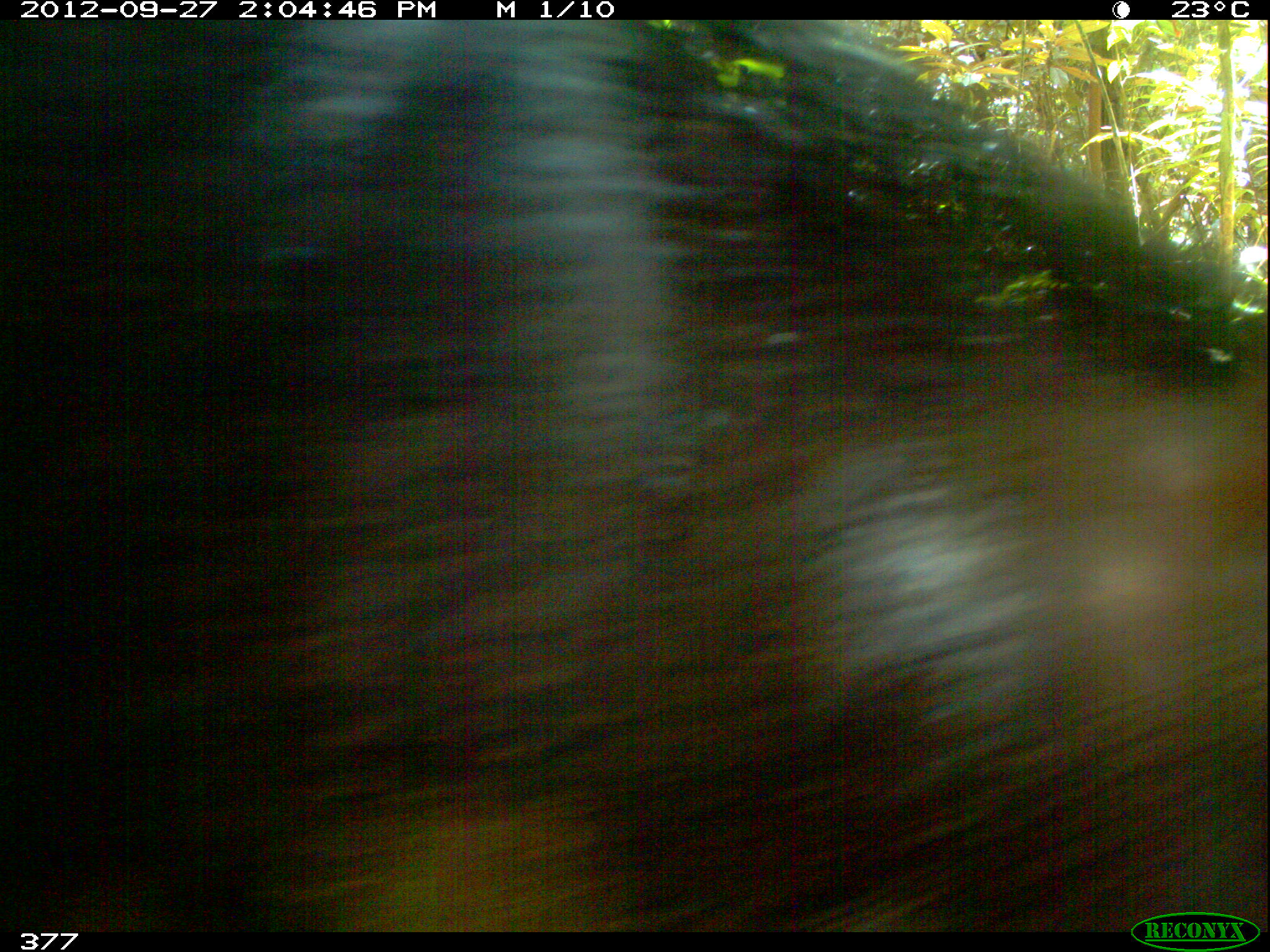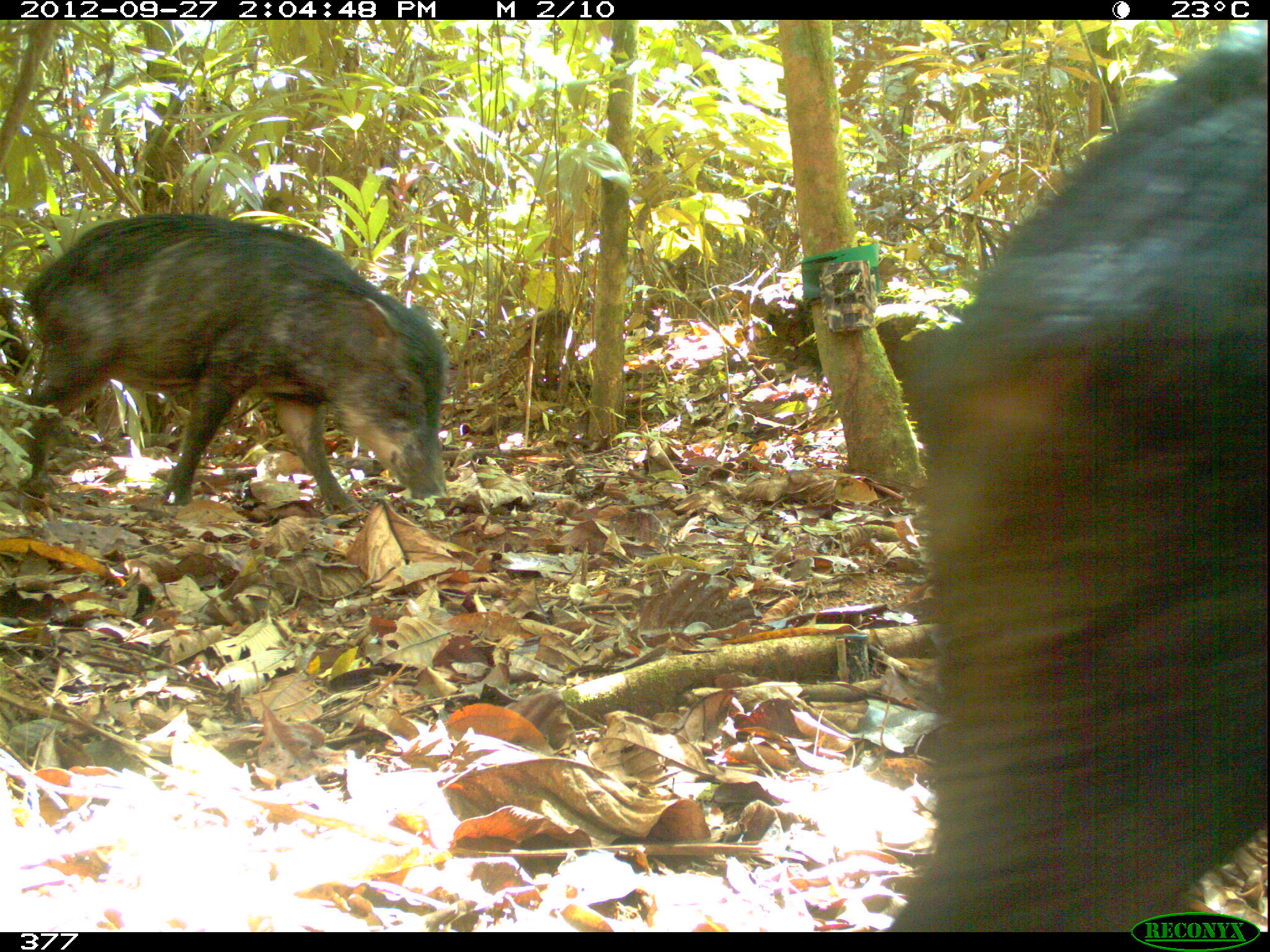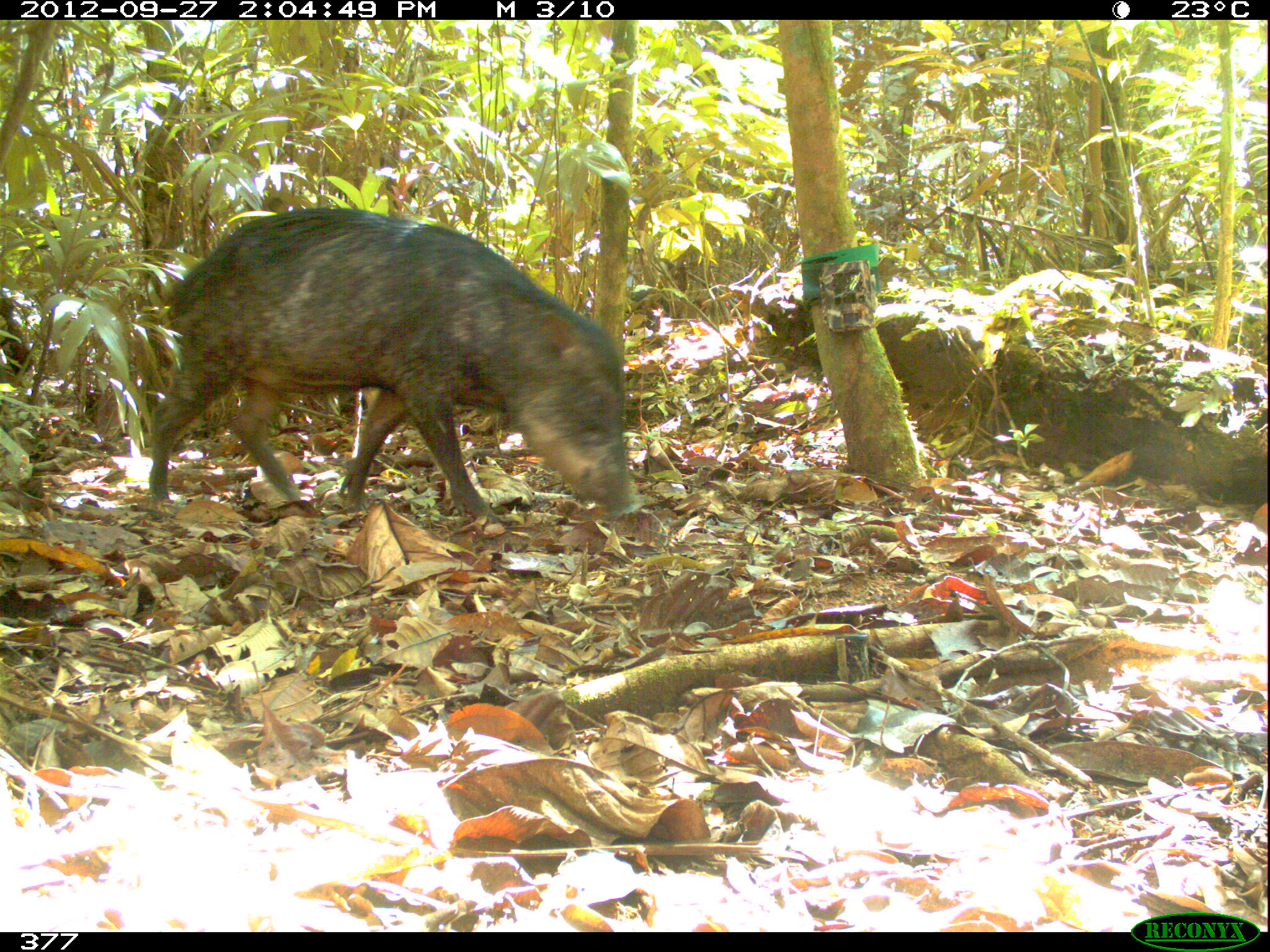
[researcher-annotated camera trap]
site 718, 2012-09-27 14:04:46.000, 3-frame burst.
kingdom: Animalia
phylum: Chordata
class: Mammalia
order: Artiodactyla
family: Tayassuidae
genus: Tayassu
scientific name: Tayassu pecari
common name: white-lipped peccary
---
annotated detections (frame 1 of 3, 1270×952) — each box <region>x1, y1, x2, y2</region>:
tayassu pecari: <region>0, 19, 1266, 928</region>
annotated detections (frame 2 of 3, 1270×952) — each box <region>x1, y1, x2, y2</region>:
tayassu pecari: <region>874, 23, 1267, 932</region>; <region>16, 213, 446, 518</region>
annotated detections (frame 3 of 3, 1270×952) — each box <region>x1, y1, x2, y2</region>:
tayassu pecari: <region>147, 207, 643, 523</region>